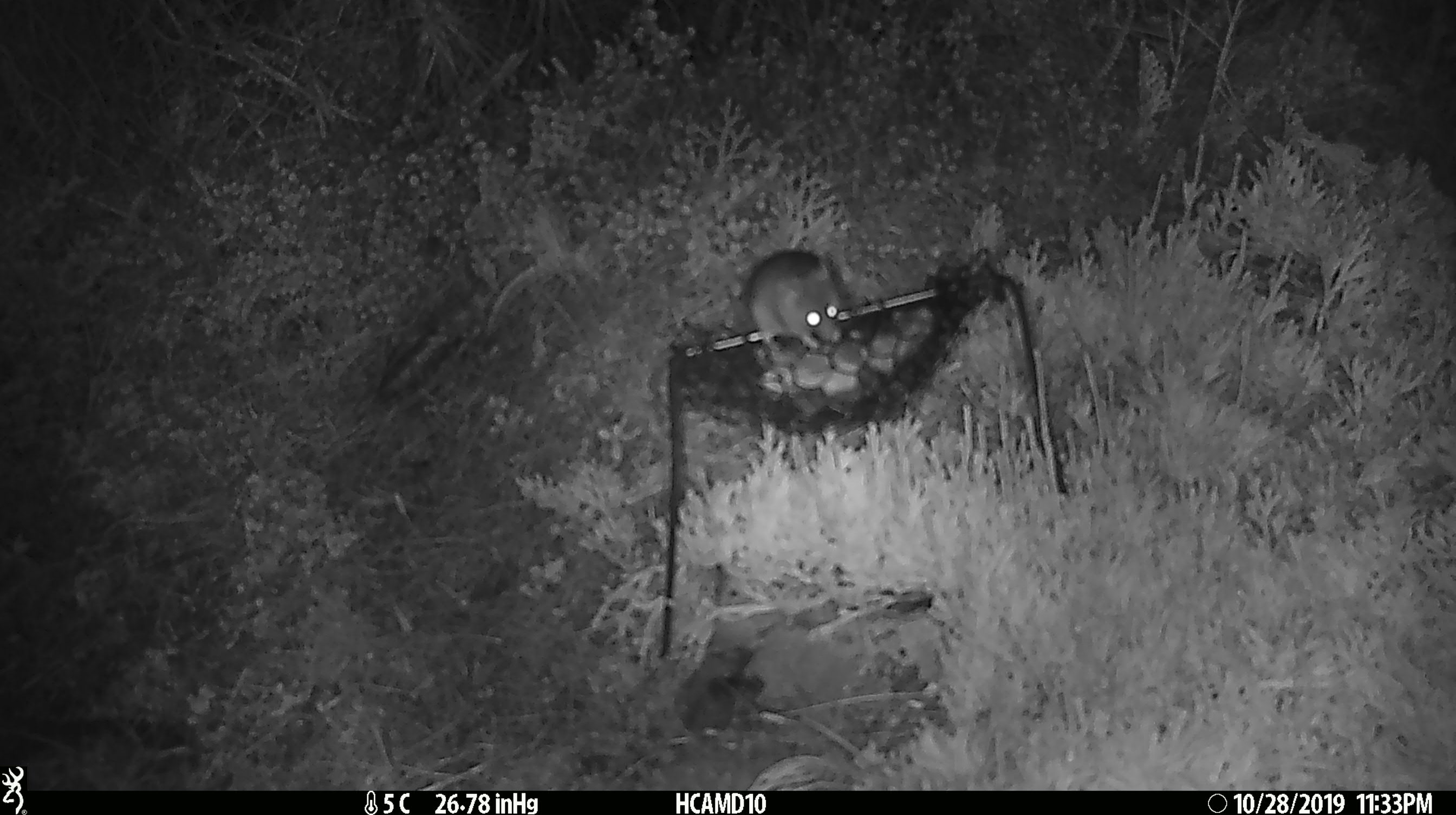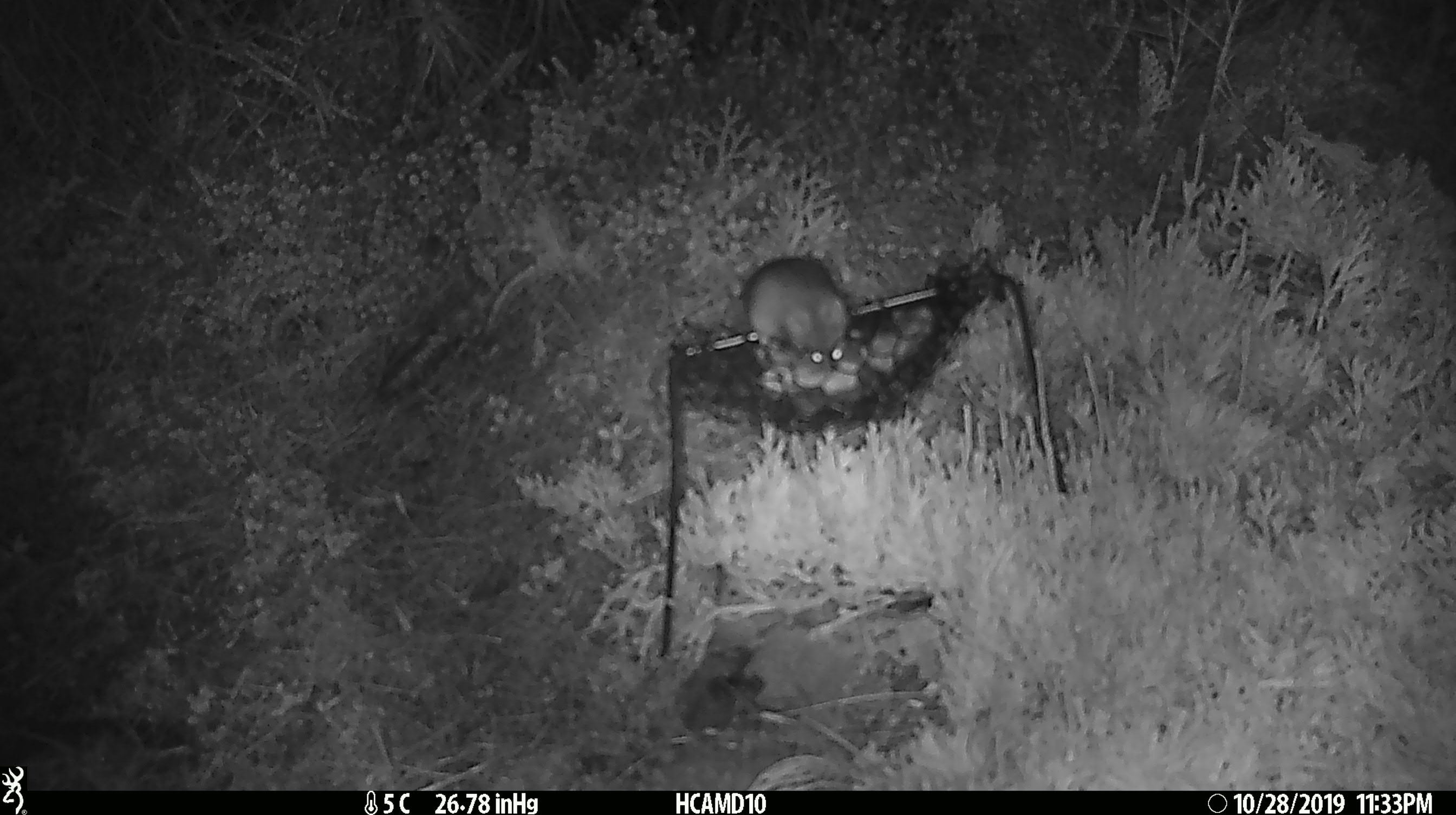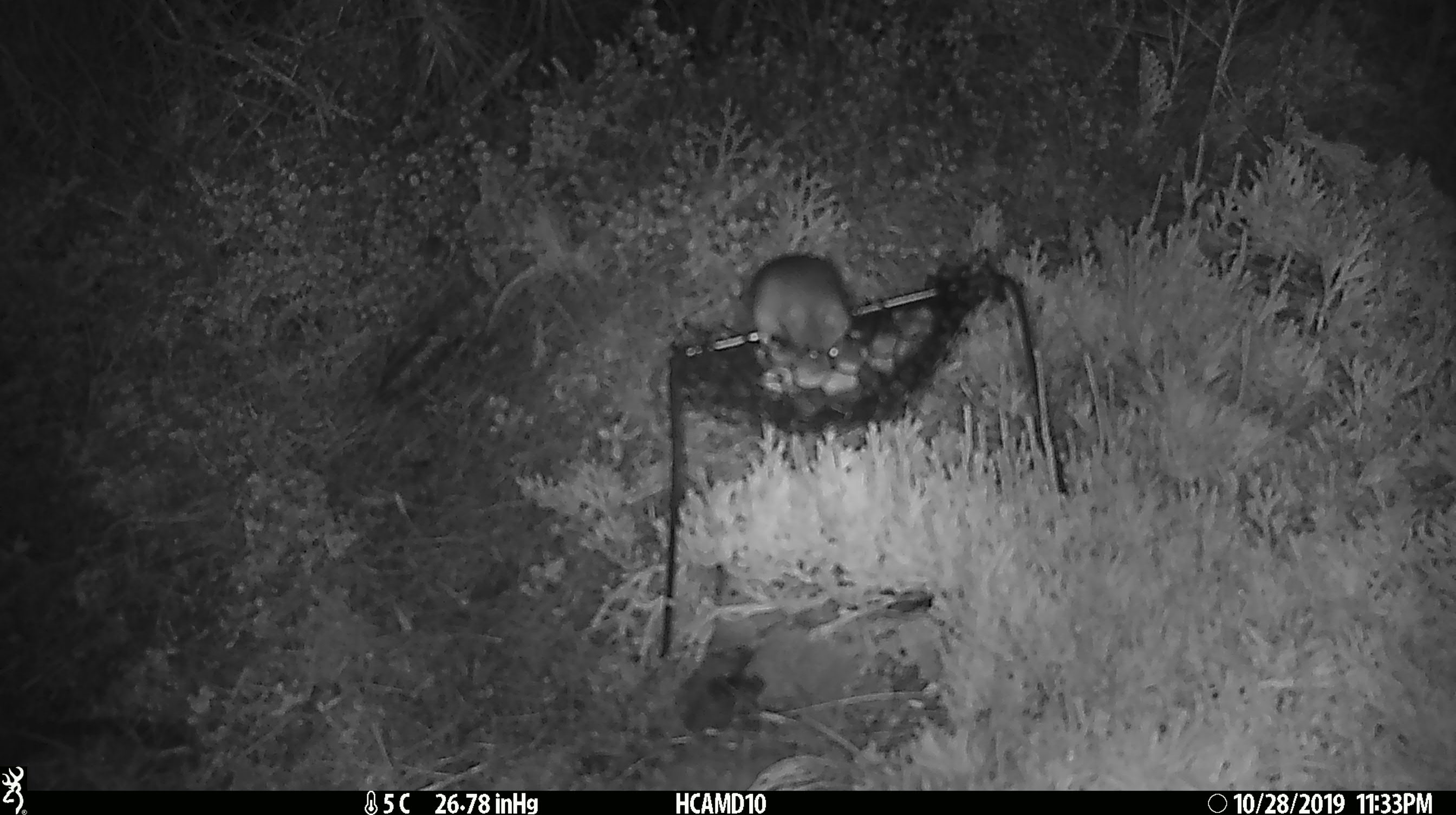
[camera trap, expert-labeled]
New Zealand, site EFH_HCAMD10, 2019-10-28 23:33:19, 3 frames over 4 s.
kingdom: Animalia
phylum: Chordata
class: Mammalia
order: Rodentia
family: Muridae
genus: Mus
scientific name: Mus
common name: mouse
Mouse (Mus).